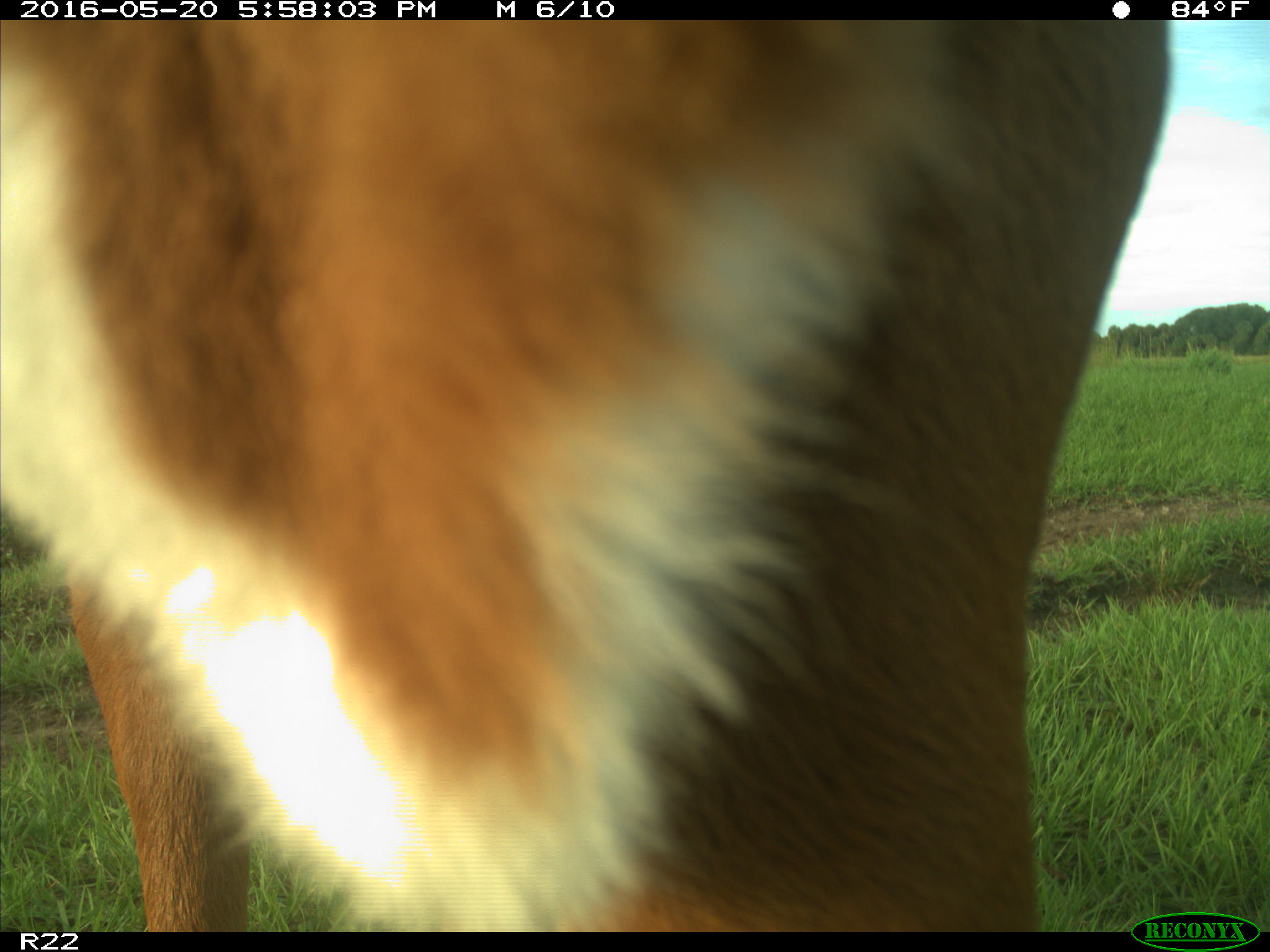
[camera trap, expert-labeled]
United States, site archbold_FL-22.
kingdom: Animalia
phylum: Chordata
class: Mammalia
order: Artiodactyla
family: Bovidae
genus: Bos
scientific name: Bos taurus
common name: domestic cow